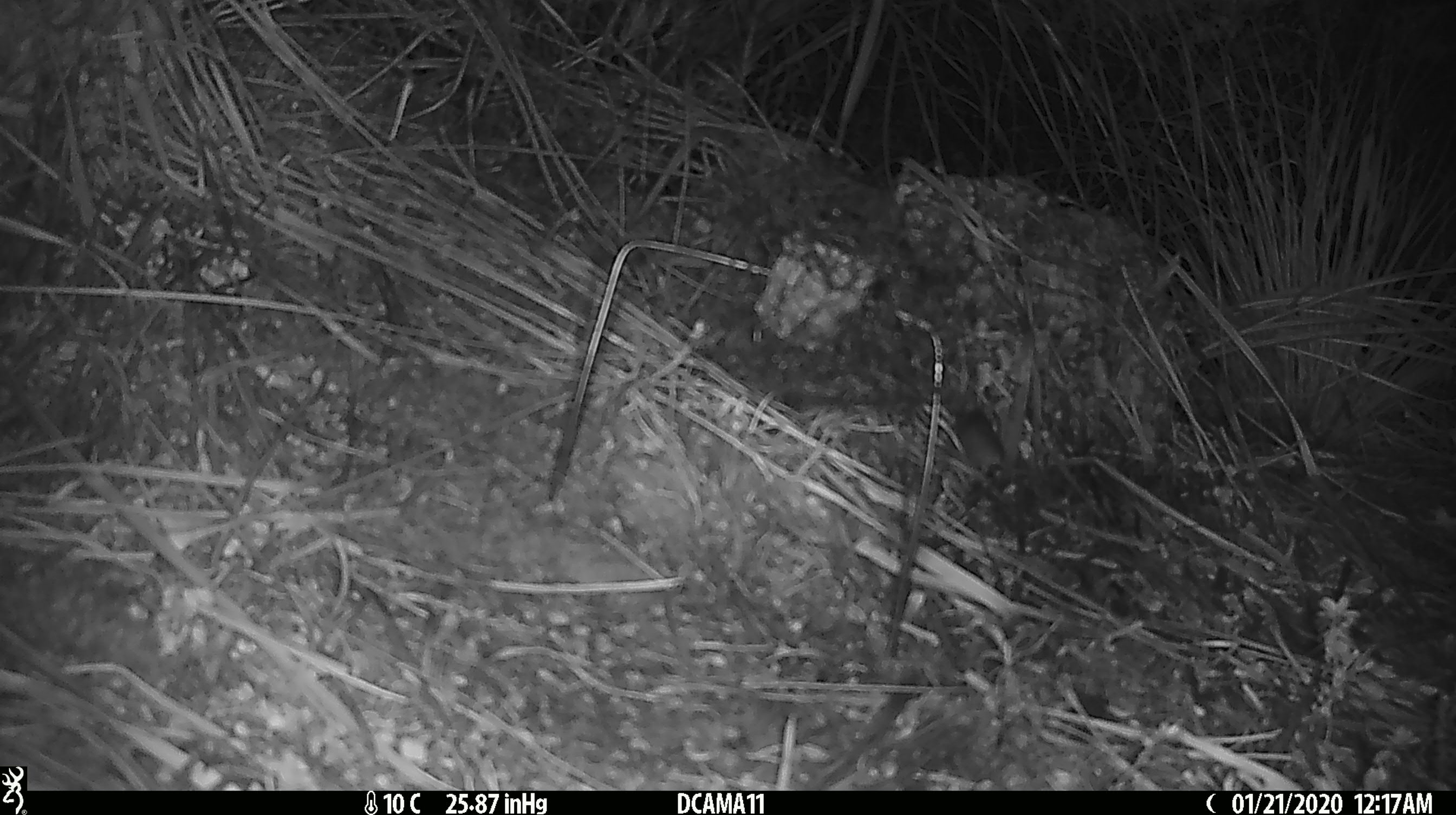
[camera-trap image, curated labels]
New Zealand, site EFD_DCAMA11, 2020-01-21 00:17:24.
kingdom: Animalia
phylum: Chordata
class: Mammalia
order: Rodentia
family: Muridae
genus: Mus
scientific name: Mus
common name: mouse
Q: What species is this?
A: Mouse (Mus).